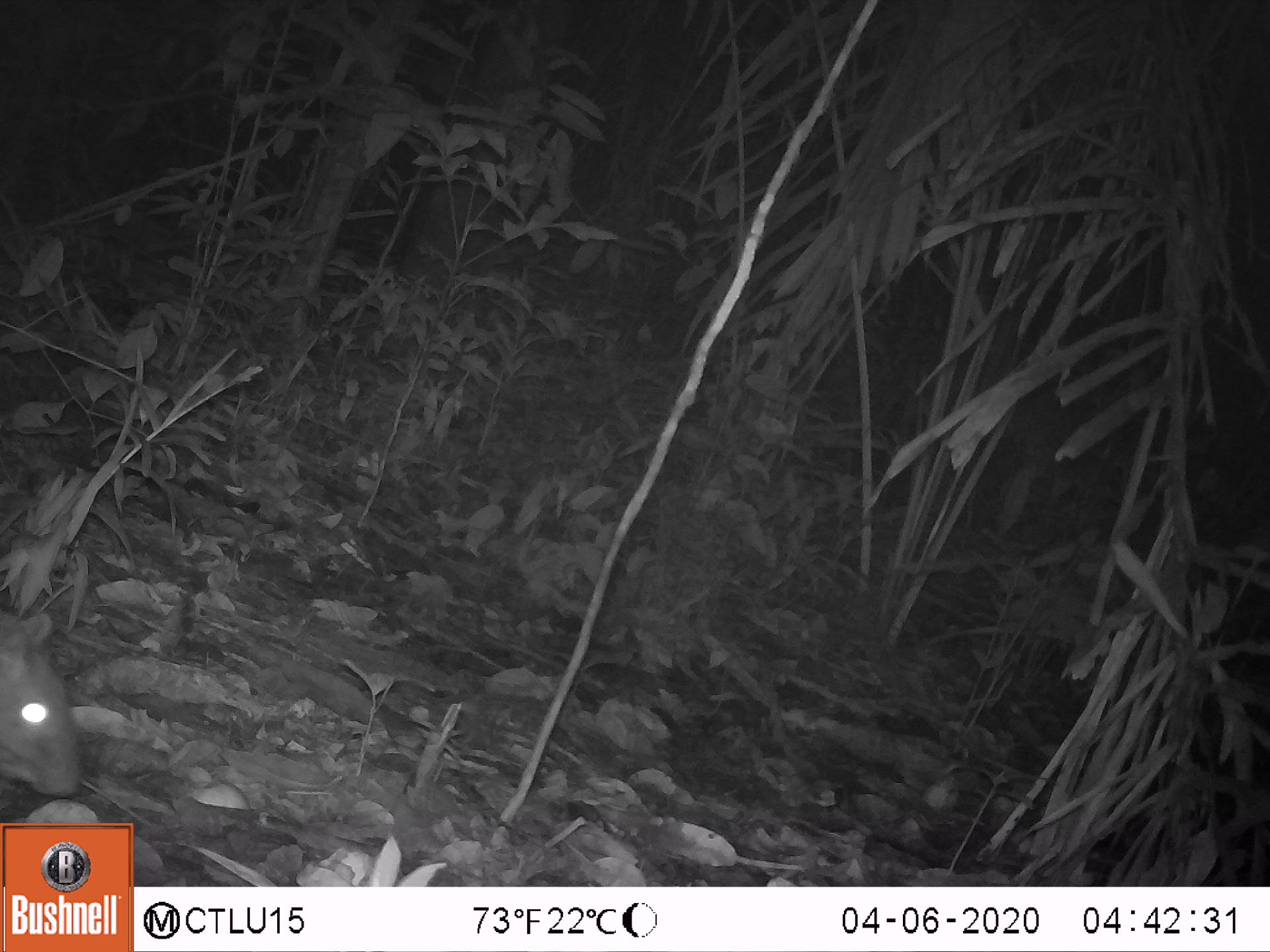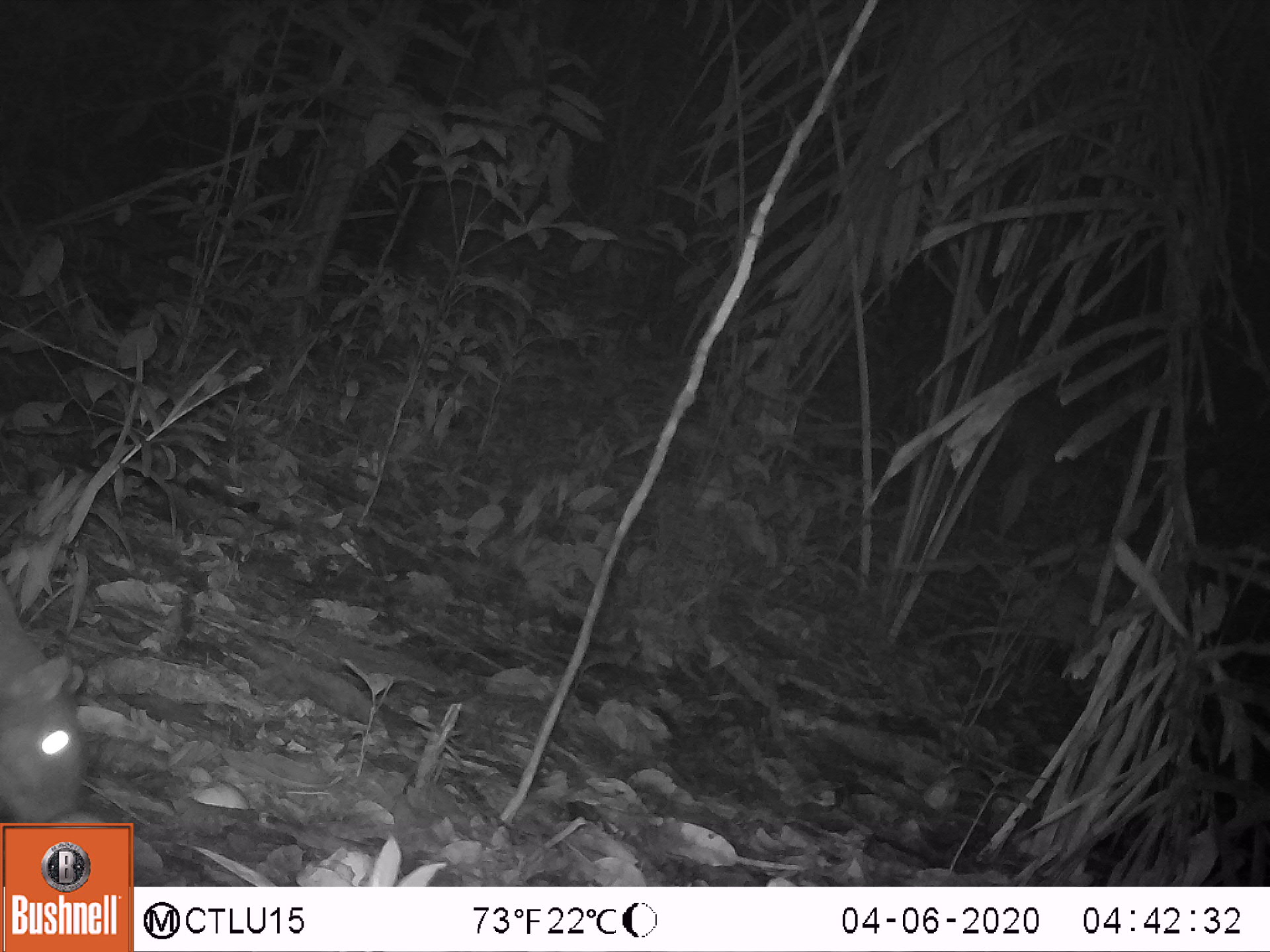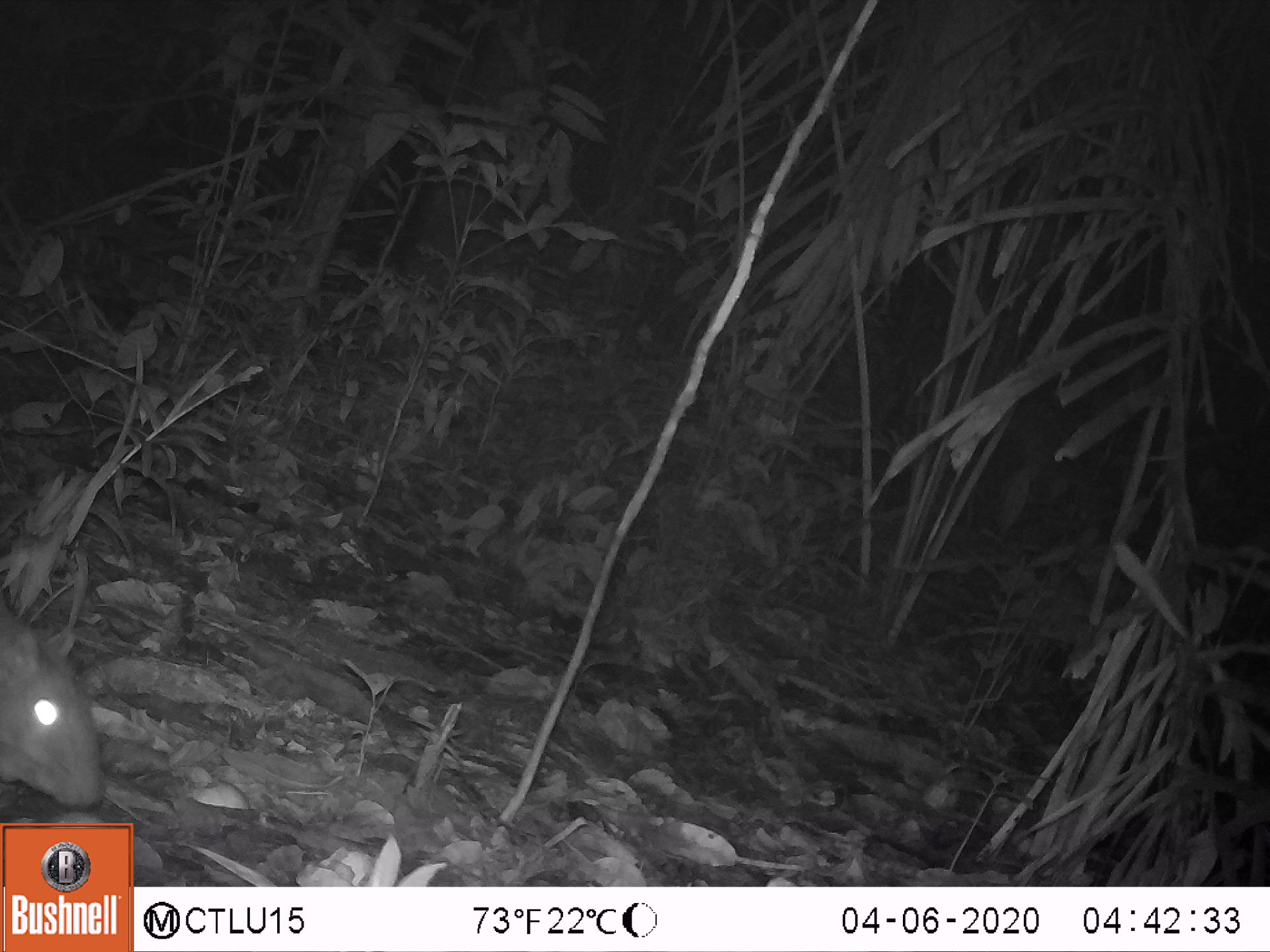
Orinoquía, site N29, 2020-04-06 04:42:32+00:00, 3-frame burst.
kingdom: Animalia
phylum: Chordata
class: Mammalia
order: Rodentia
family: Cuniculidae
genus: Cuniculus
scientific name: Cuniculus paca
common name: spotted paca